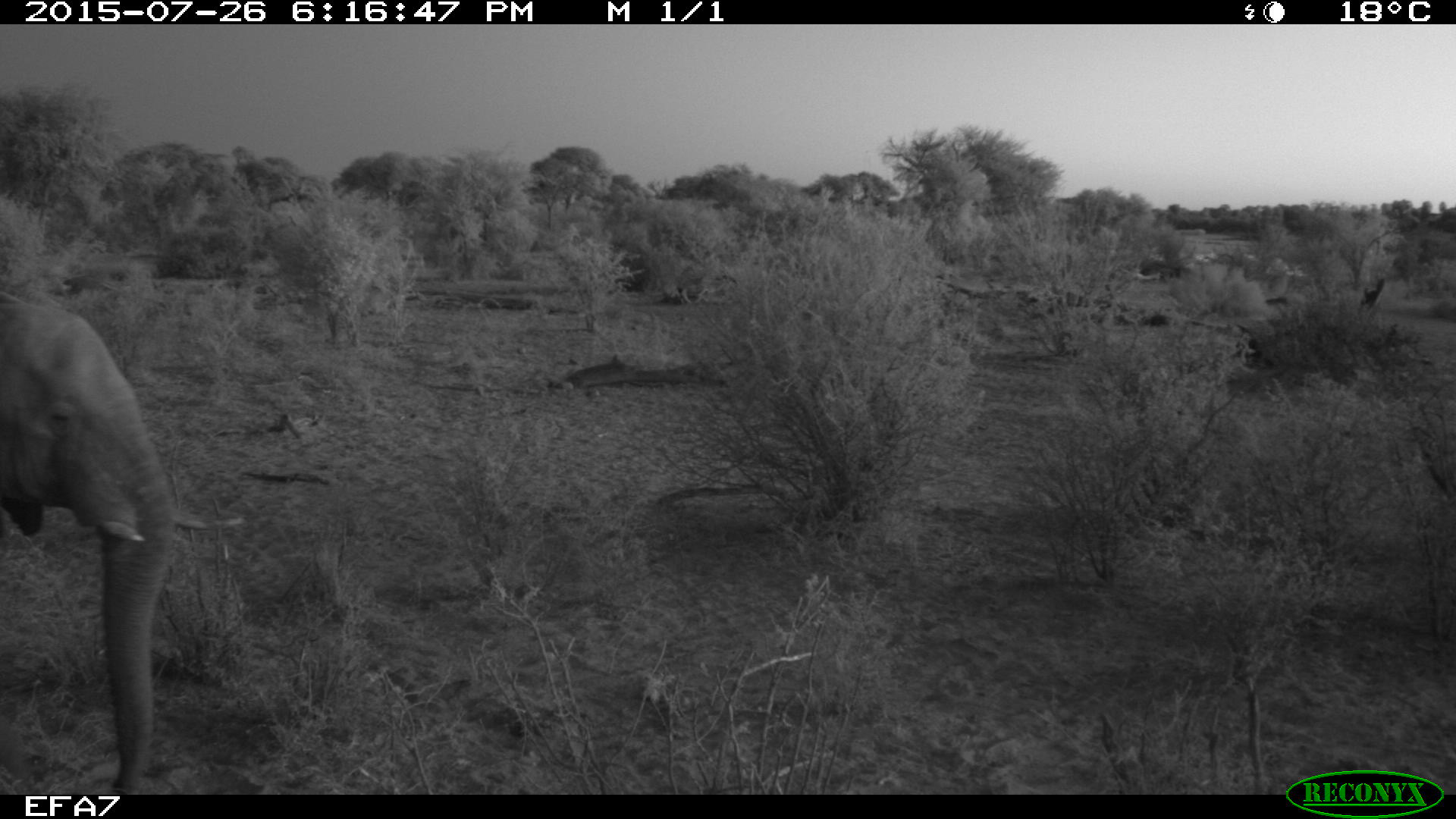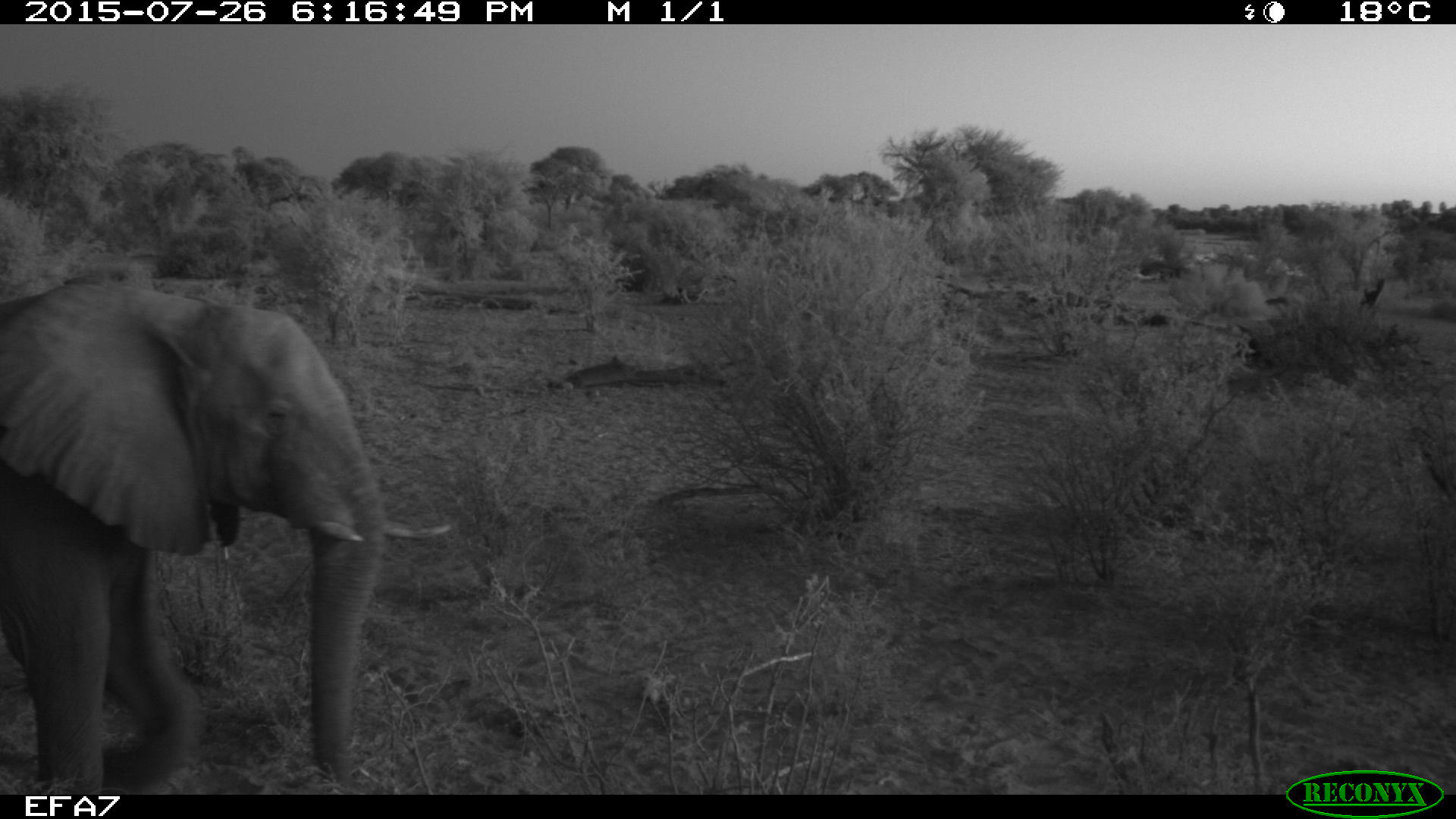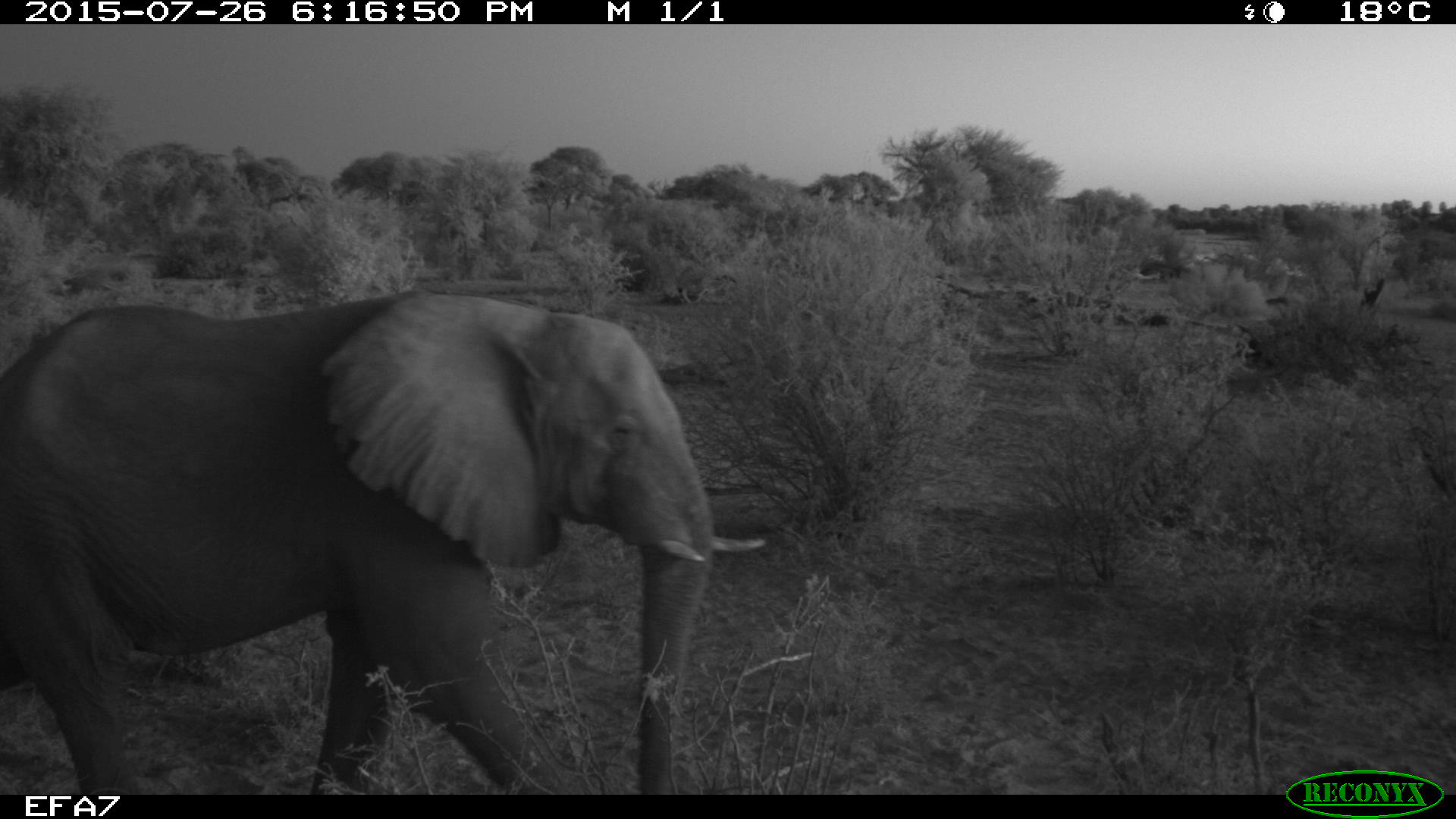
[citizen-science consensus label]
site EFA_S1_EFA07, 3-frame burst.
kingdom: Animalia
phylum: Chordata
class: Mammalia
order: Proboscidea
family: Elephantidae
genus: Loxodonta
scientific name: Loxodonta africana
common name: african bush elephant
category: elephant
Elephant (african bush elephant) (Loxodonta africana), count 1. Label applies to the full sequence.